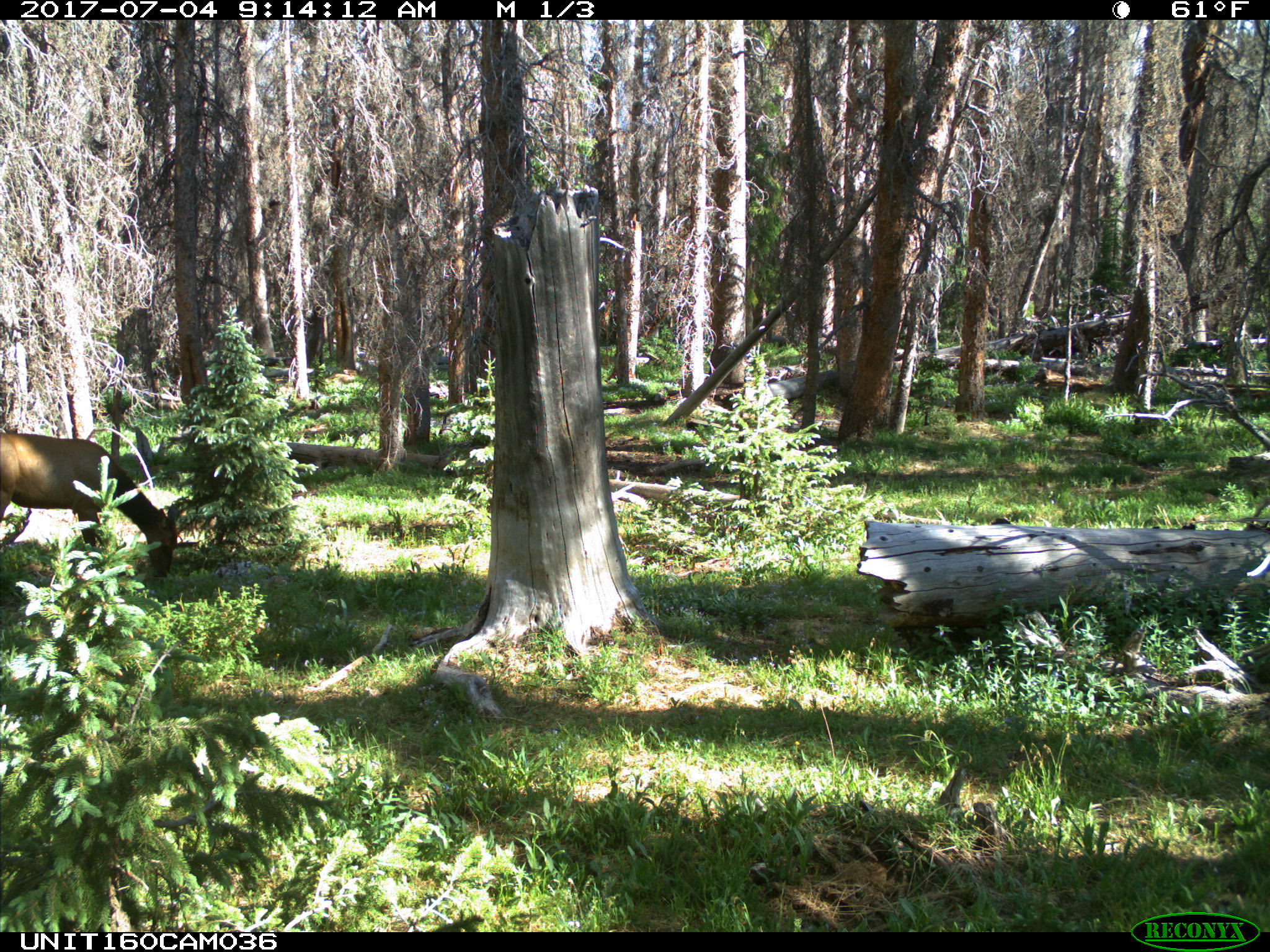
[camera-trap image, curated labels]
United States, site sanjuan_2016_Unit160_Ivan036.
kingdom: Animalia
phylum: Chordata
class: Mammalia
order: Artiodactyla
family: Cervidae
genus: Cervus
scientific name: Cervus elaphus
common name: red deer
Cervus elaphus (red deer).